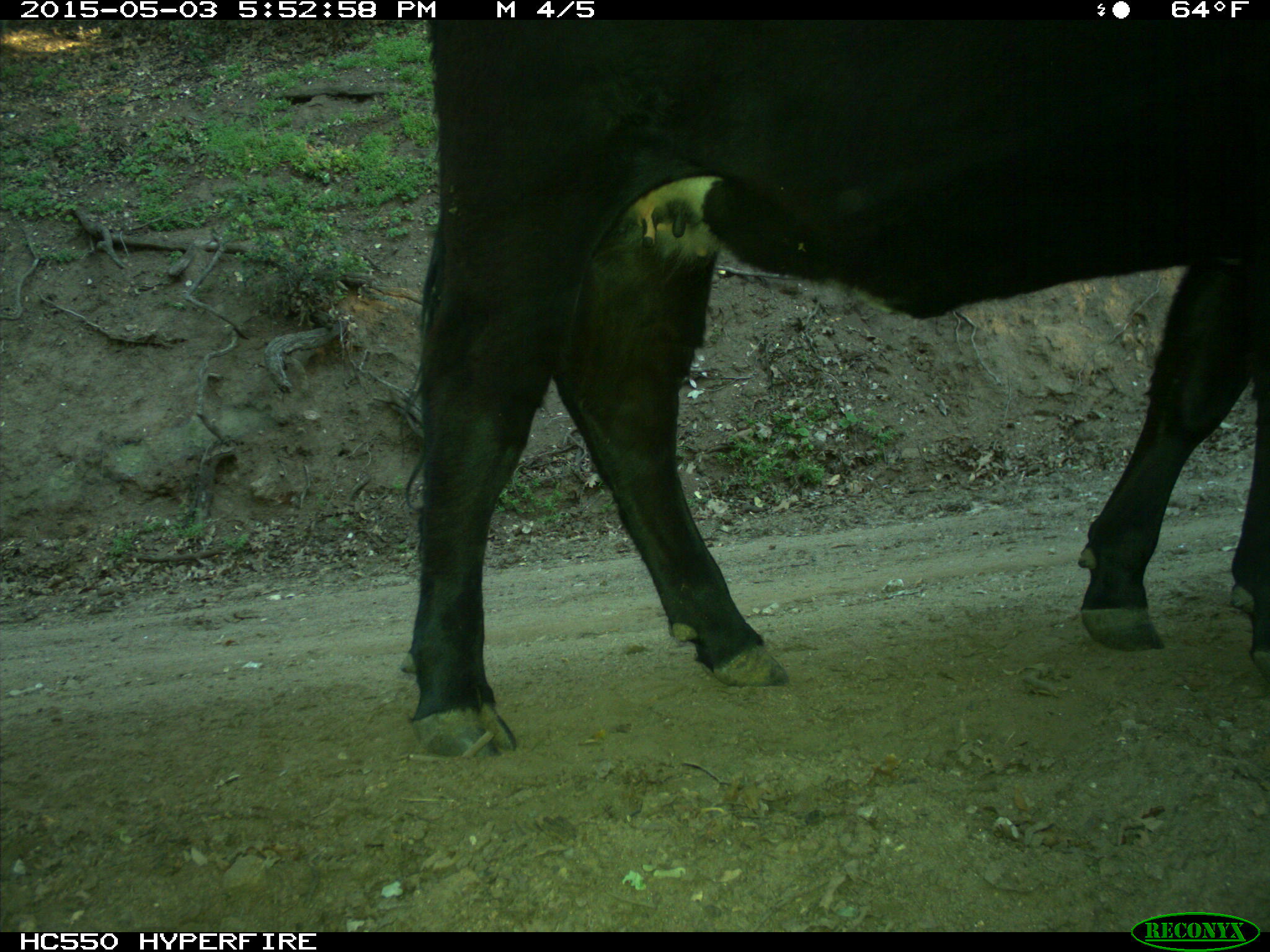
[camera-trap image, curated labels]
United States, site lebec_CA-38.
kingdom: Animalia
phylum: Chordata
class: Mammalia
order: Artiodactyla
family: Bovidae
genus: Bos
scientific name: Bos taurus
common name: domestic cow